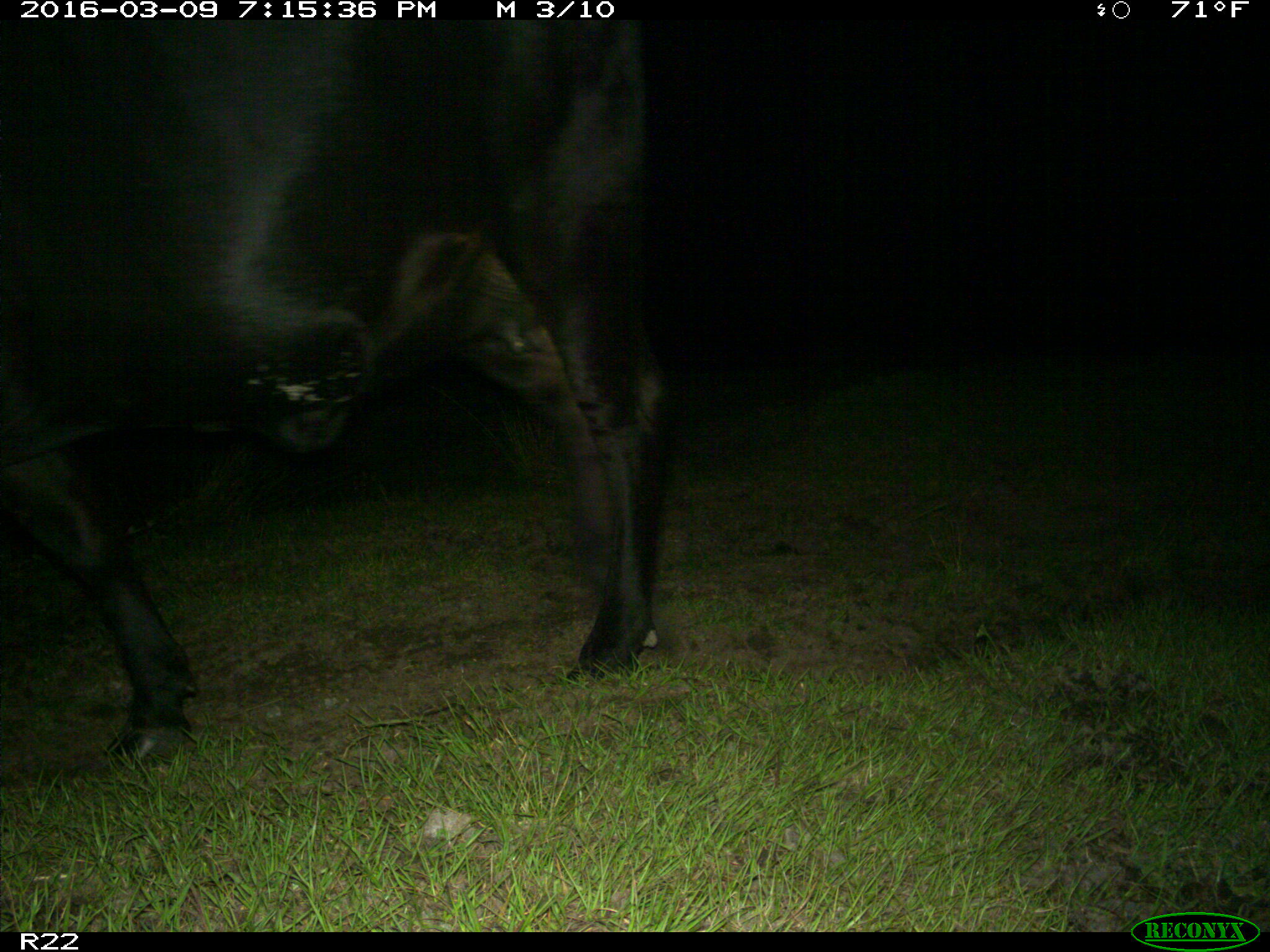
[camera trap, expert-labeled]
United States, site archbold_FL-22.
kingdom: Animalia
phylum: Chordata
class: Mammalia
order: Artiodactyla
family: Bovidae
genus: Bos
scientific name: Bos taurus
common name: domestic cow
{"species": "Bos taurus (domestic cow)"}